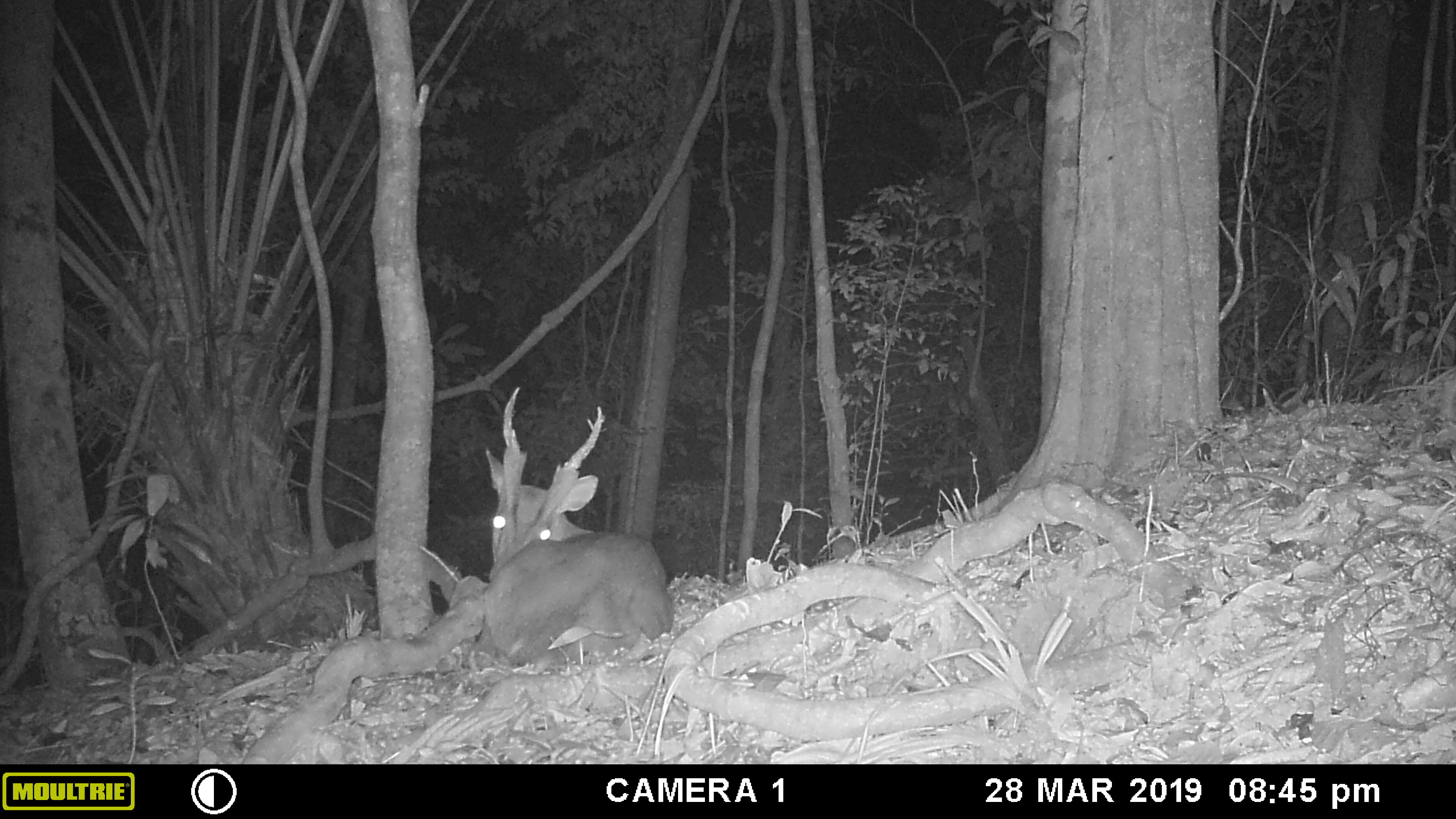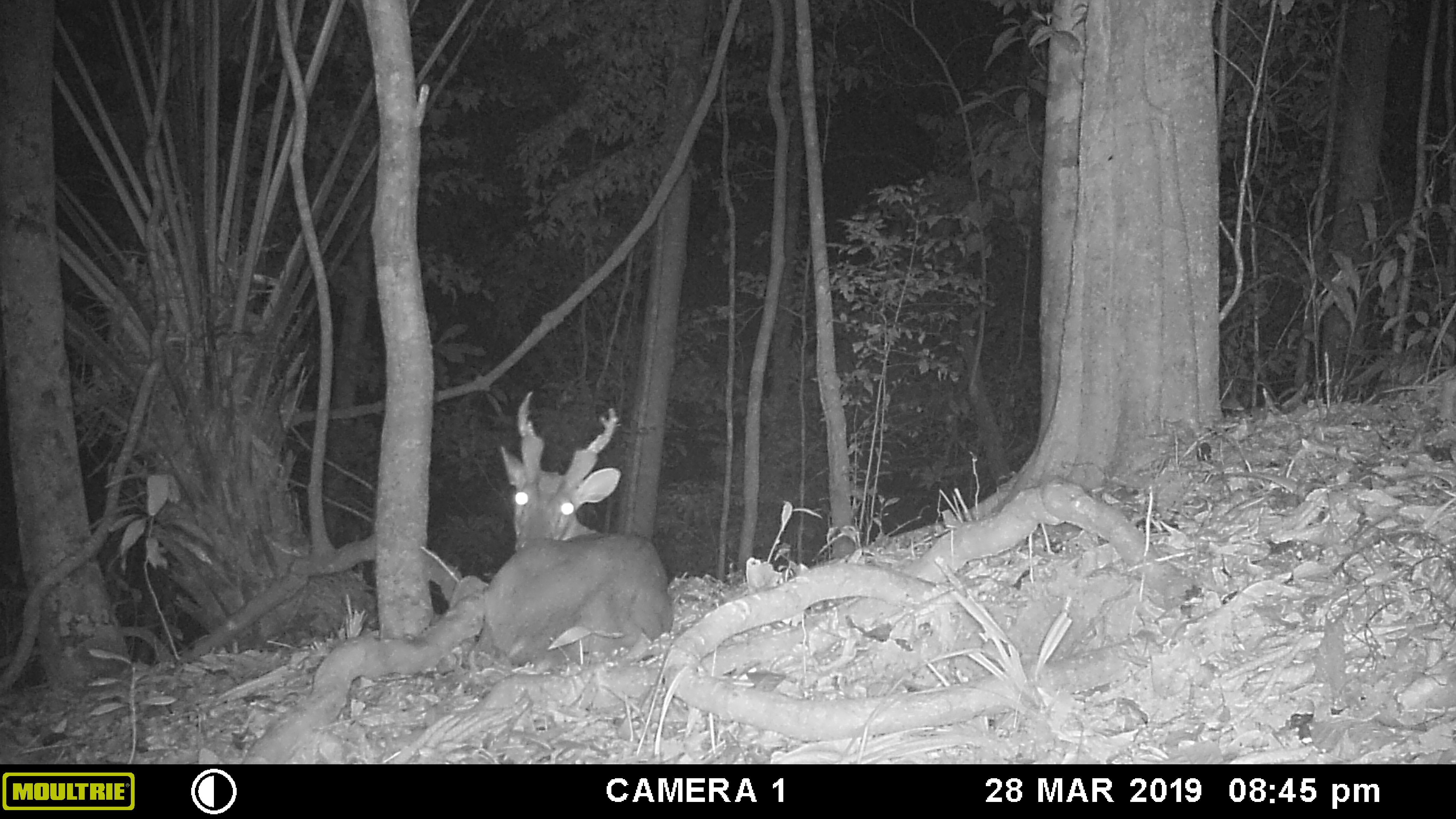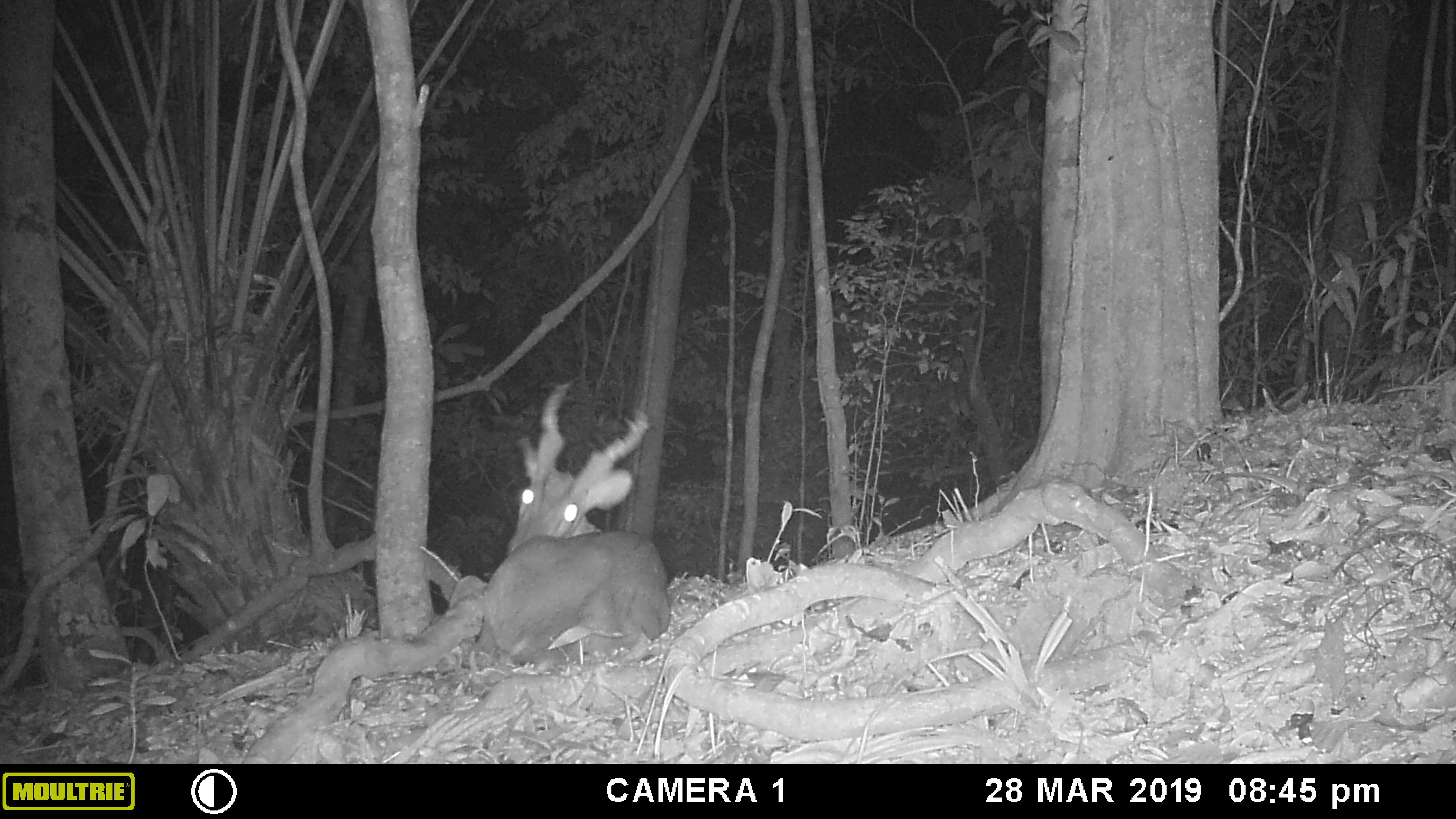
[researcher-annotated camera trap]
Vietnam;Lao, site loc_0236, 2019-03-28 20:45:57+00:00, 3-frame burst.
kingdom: Animalia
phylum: Chordata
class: Mammalia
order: Artiodactyla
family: Cervidae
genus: Muntiacus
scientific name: Muntiacus vuquangensis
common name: large-antlered muntjac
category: large antlered muntjac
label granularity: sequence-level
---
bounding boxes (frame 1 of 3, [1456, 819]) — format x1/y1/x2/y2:
large antlered muntjac: 482/386/674/674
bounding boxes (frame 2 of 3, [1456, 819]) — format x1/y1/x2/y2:
large antlered muntjac: 484/391/673/674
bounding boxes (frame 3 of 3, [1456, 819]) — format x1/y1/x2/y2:
large antlered muntjac: 482/381/670/674